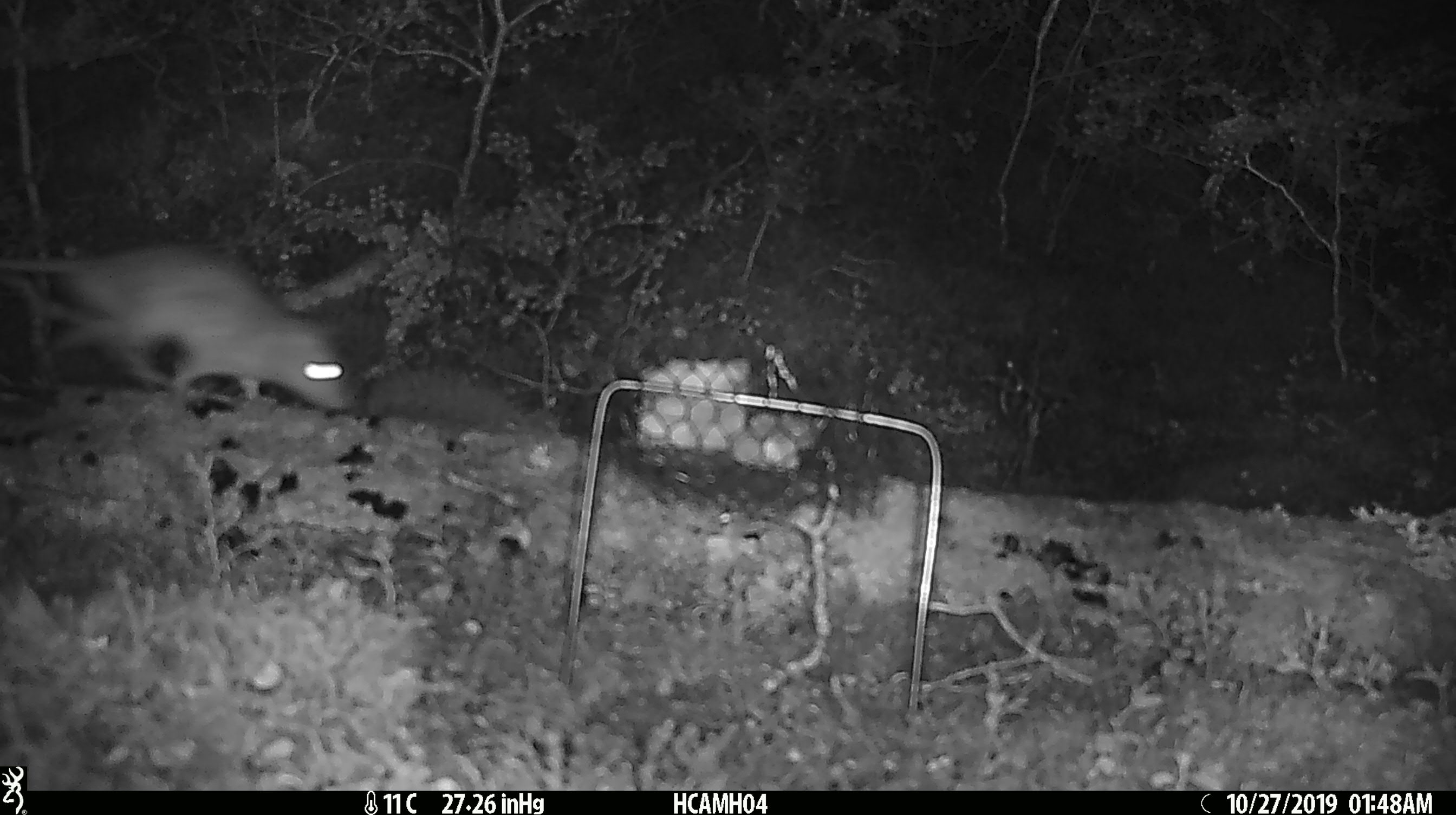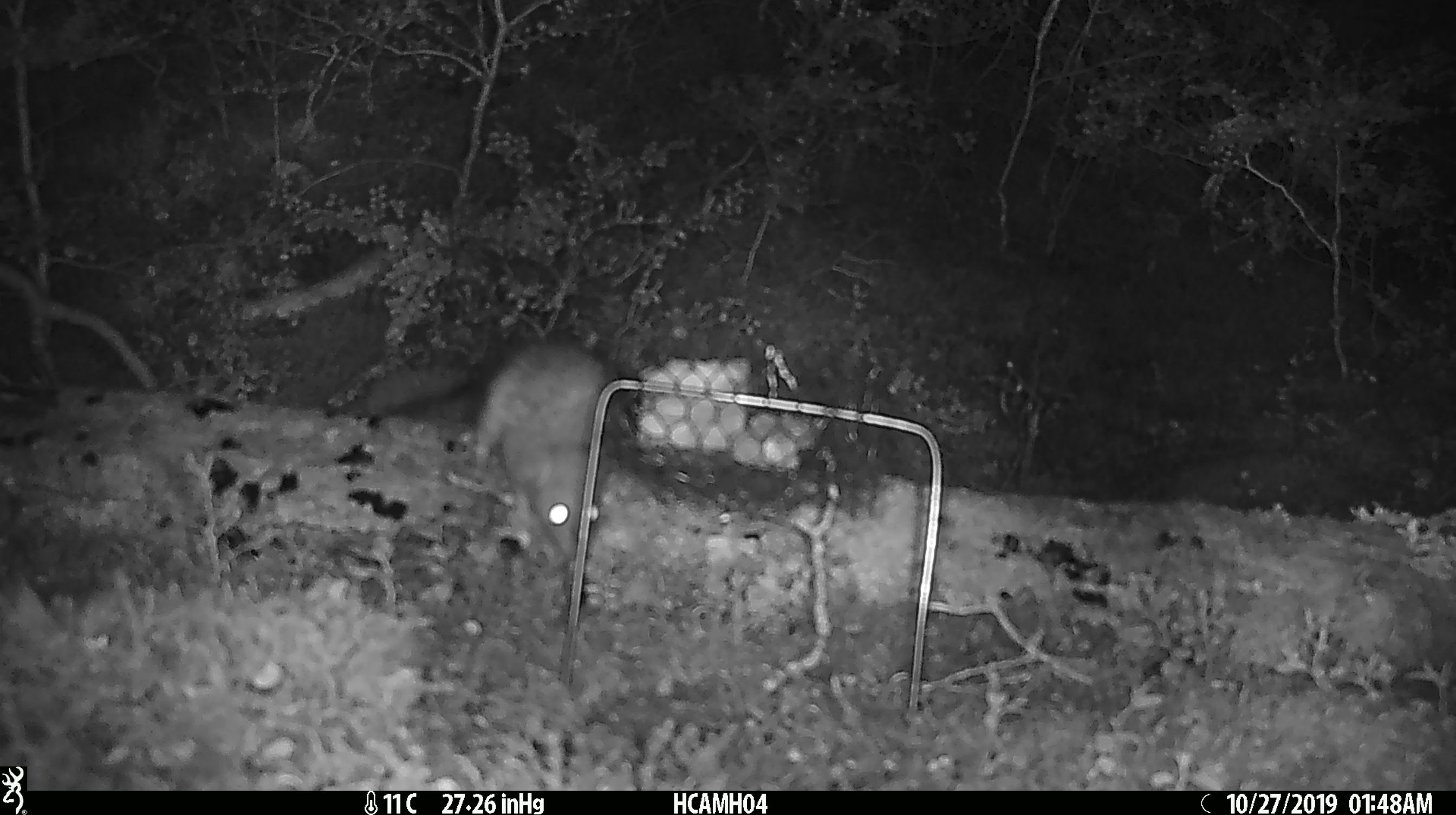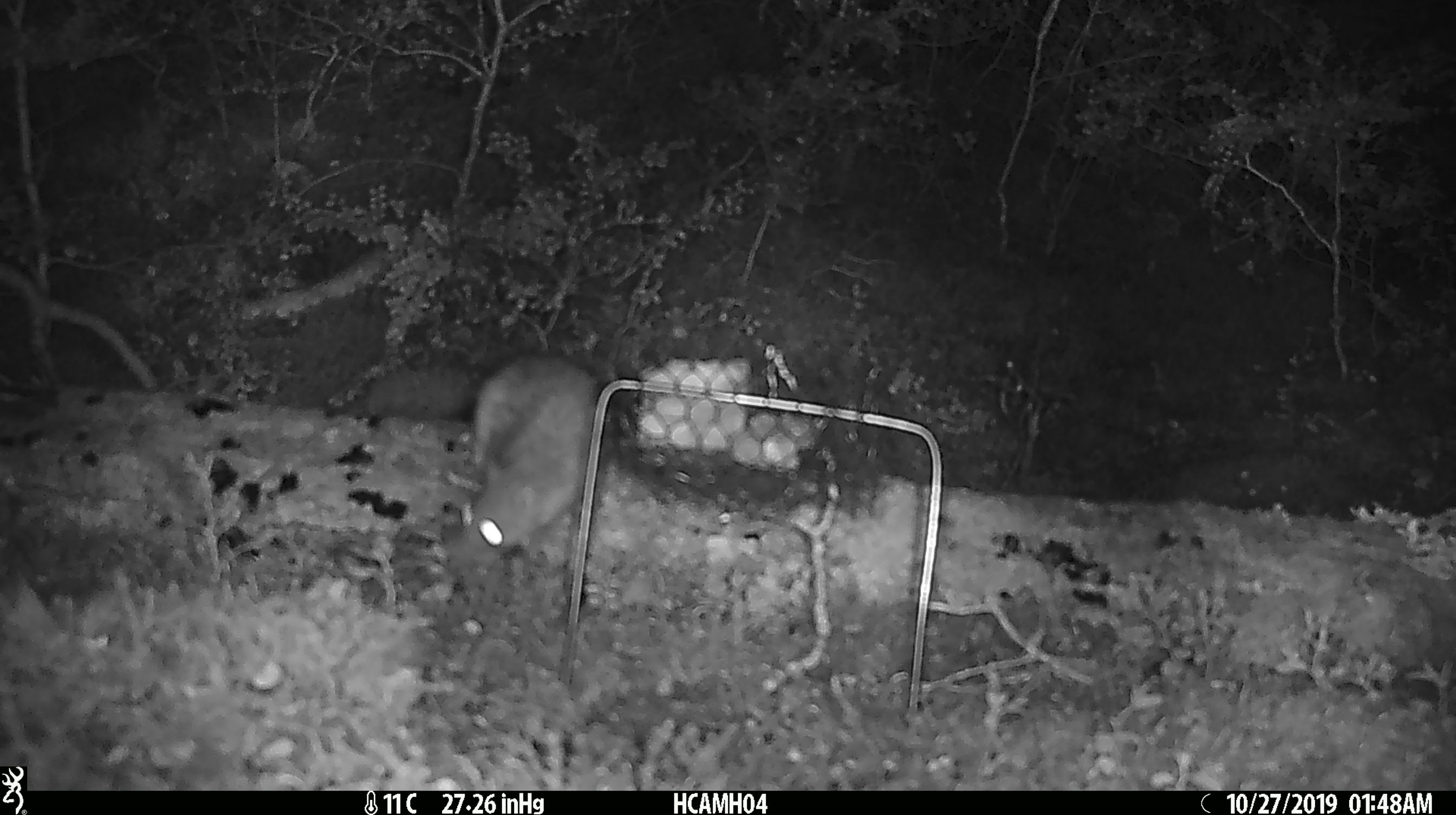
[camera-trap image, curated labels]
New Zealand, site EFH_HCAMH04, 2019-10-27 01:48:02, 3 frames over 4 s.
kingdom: Animalia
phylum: Chordata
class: Mammalia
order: Rodentia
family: Muridae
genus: Rattus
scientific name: Rattus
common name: rat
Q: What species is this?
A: Rat (Rattus).